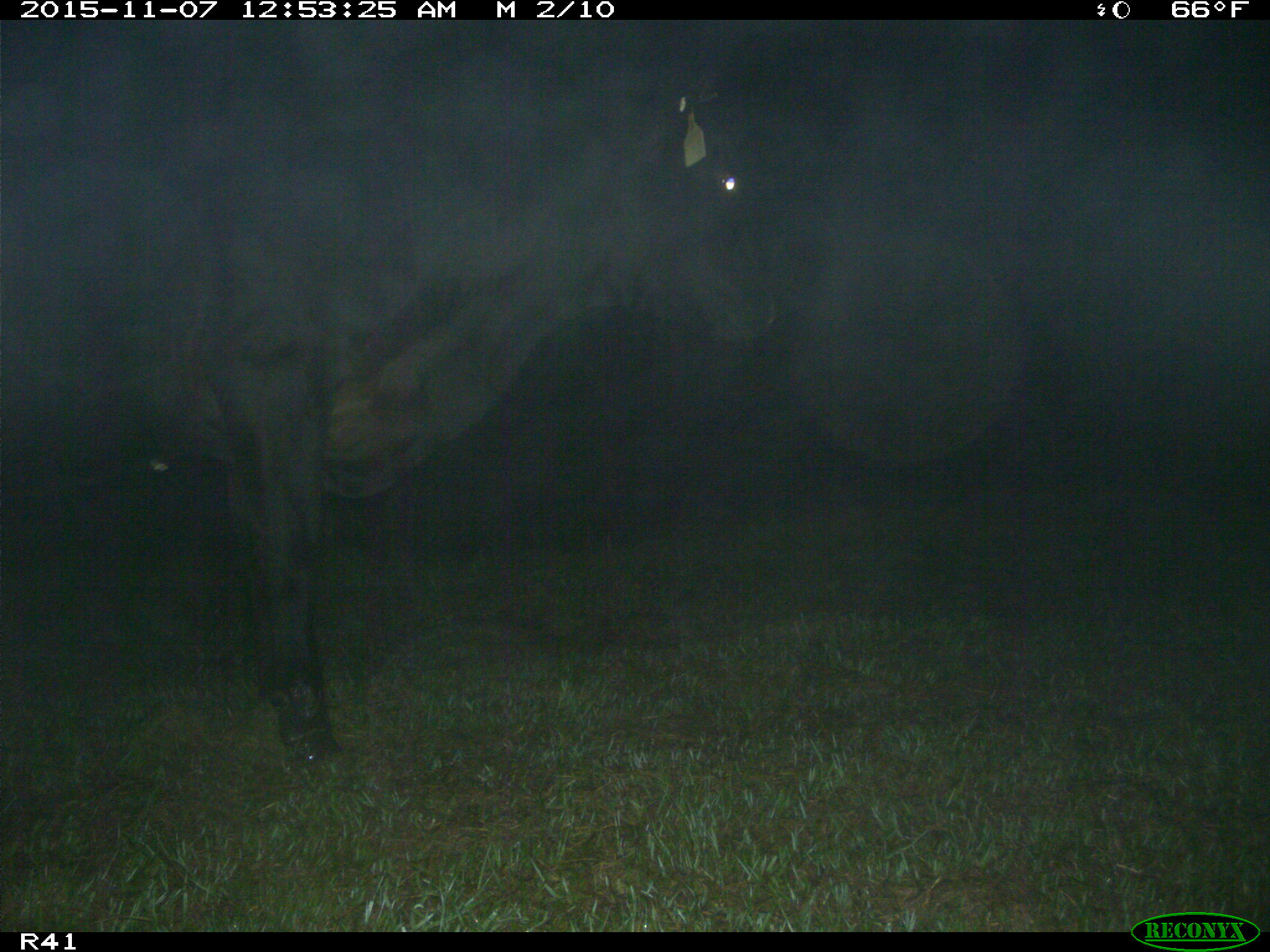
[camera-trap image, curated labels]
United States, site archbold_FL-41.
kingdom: Animalia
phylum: Chordata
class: Mammalia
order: Artiodactyla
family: Bovidae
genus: Bos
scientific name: Bos taurus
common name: domestic cow